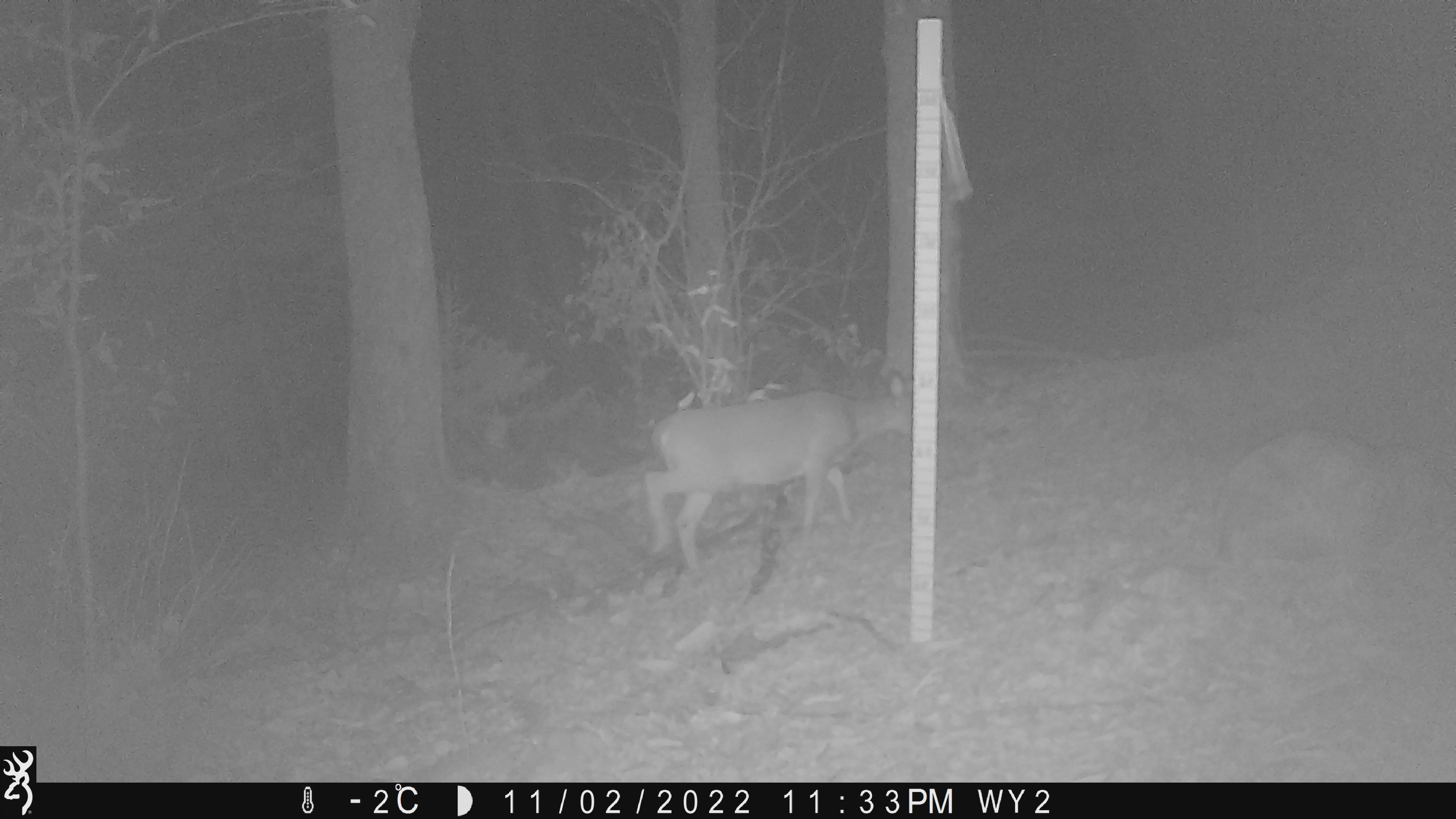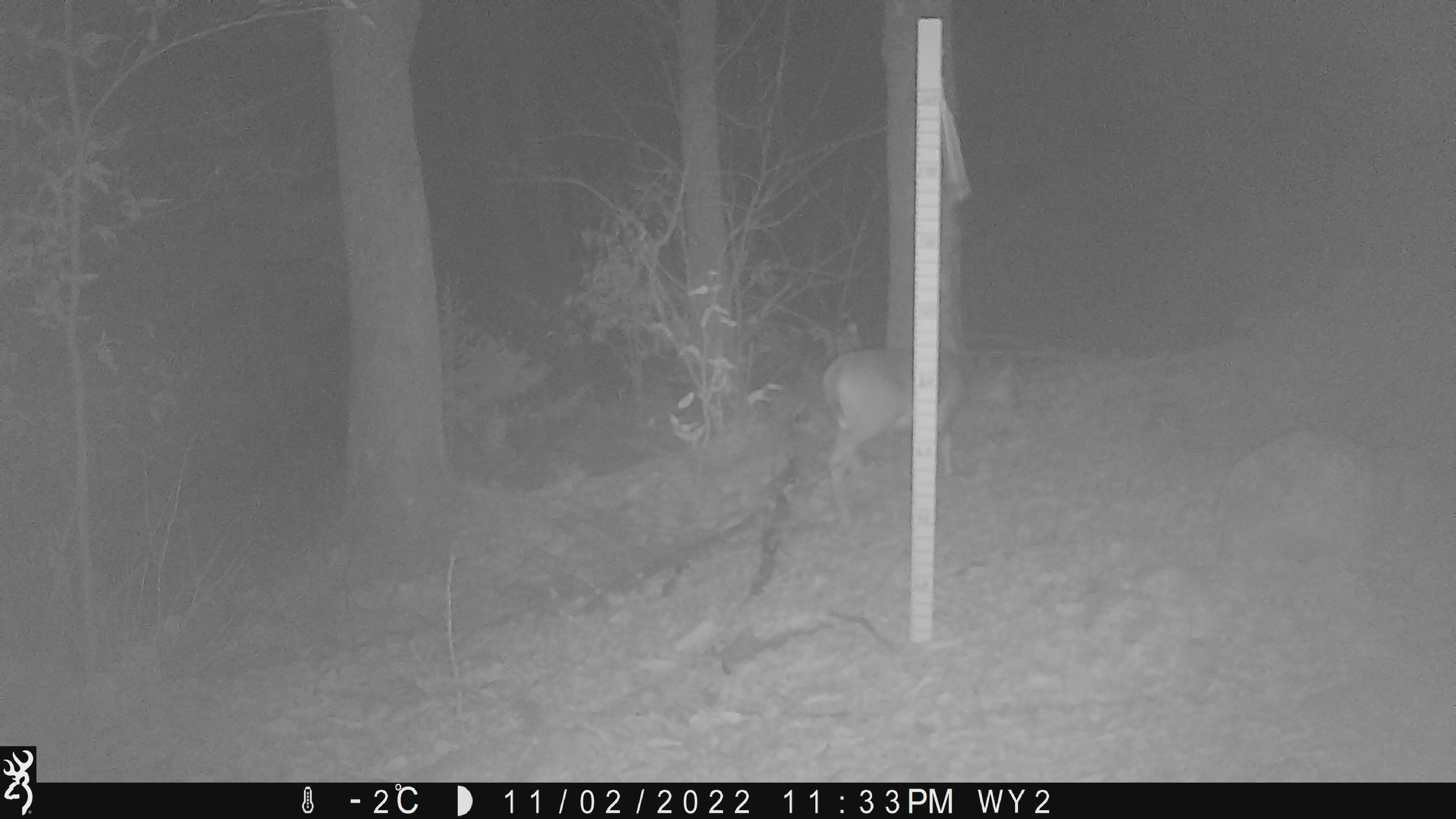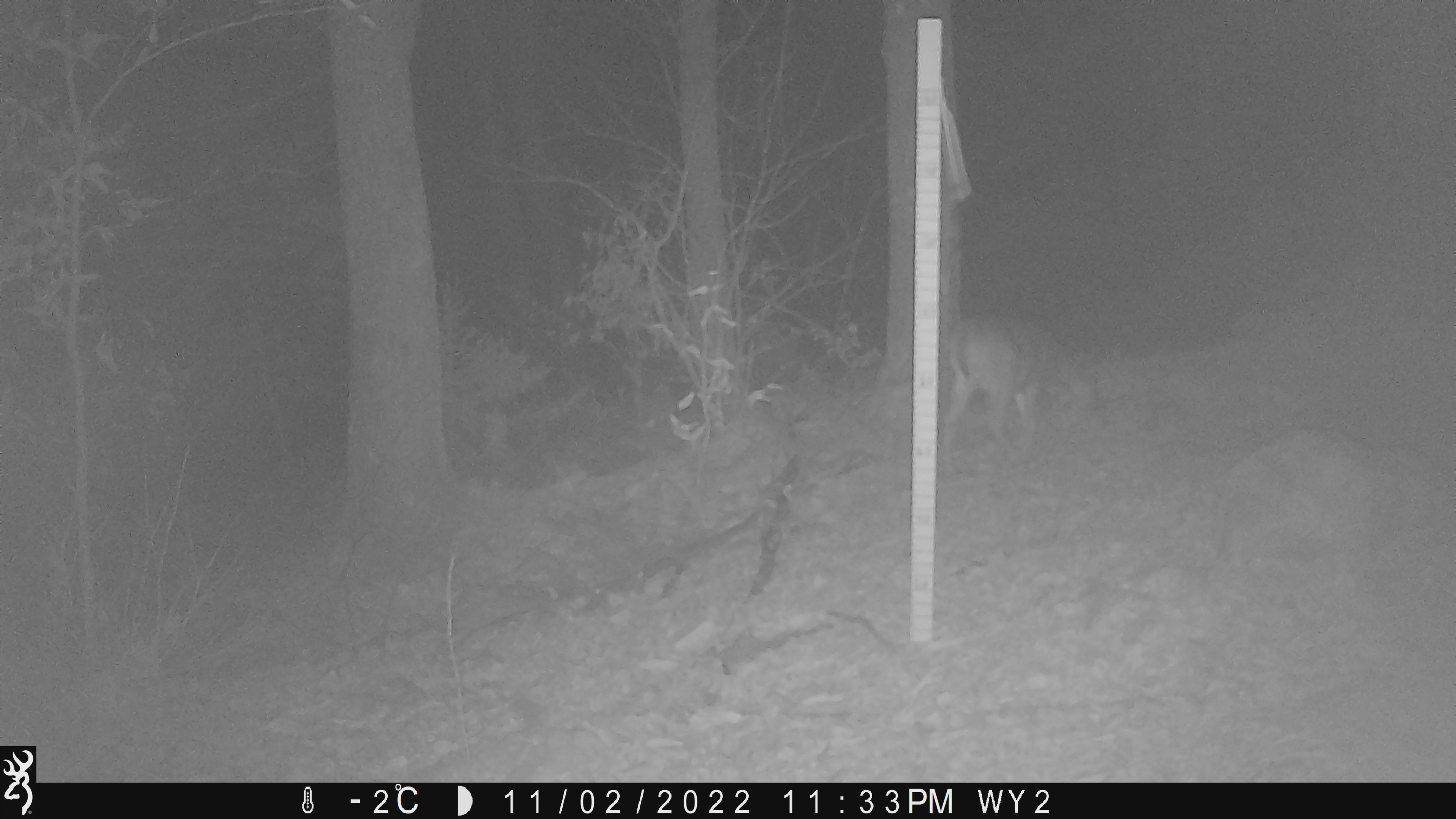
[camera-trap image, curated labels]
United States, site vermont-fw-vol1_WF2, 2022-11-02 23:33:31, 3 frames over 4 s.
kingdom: Animalia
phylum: Chordata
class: Mammalia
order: Artiodactyla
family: Cervidae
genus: Odocoileus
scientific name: Odocoileus virginianus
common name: white-tailed deer